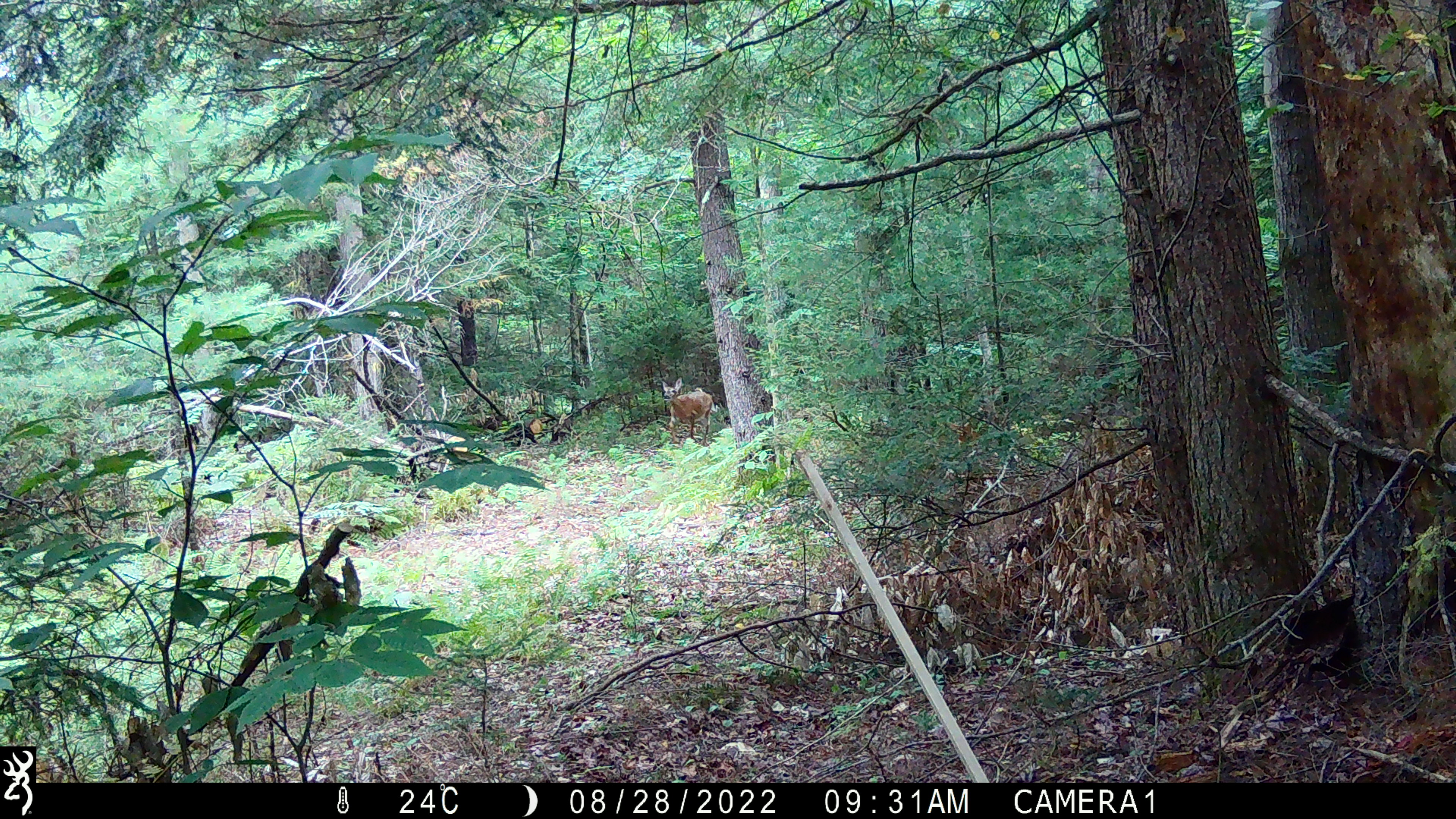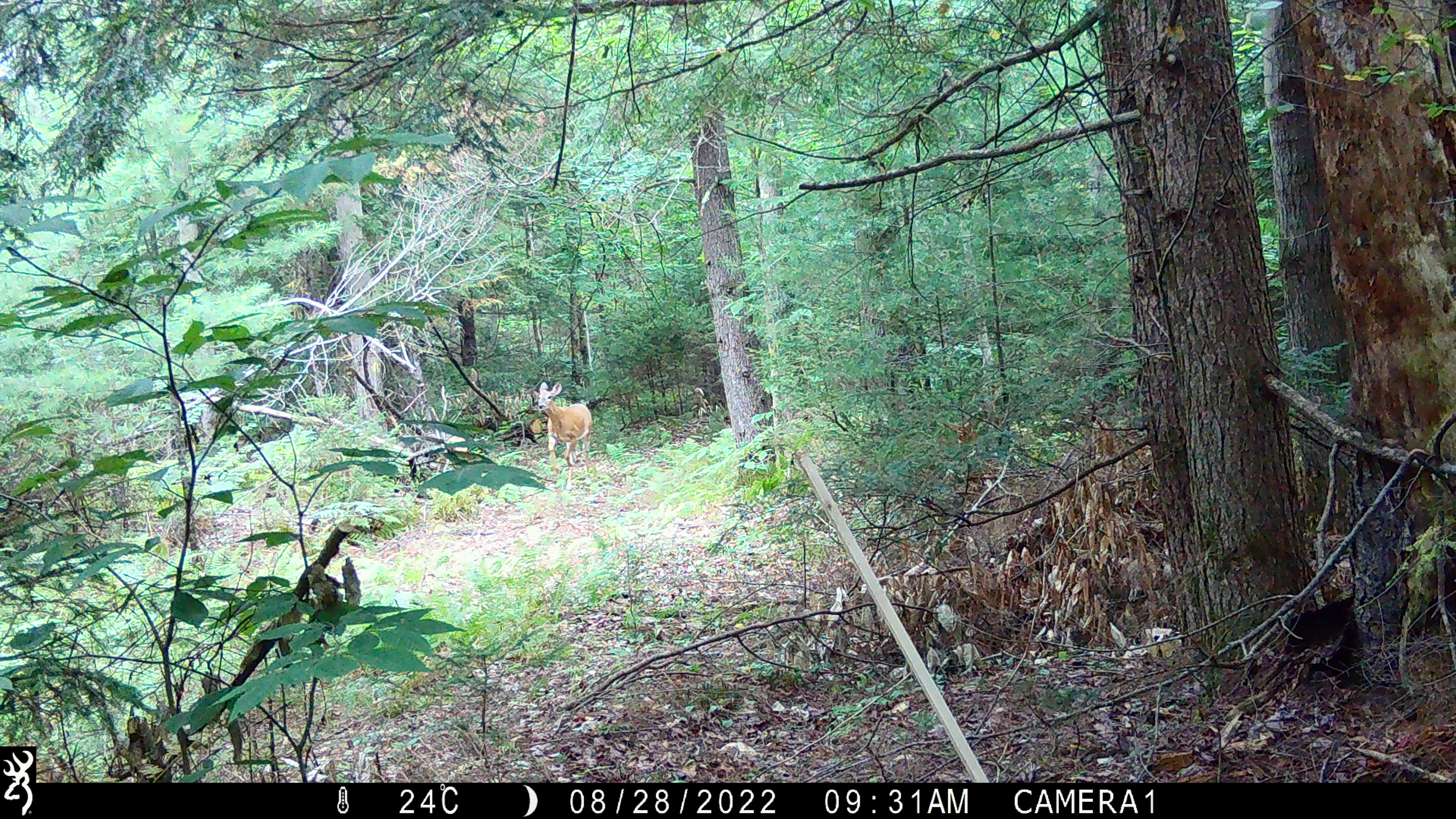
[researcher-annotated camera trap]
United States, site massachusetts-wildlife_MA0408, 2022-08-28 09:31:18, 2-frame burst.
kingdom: Animalia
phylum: Chordata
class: Mammalia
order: Artiodactyla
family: Cervidae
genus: Odocoileus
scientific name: Odocoileus virginianus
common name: white-tailed deer